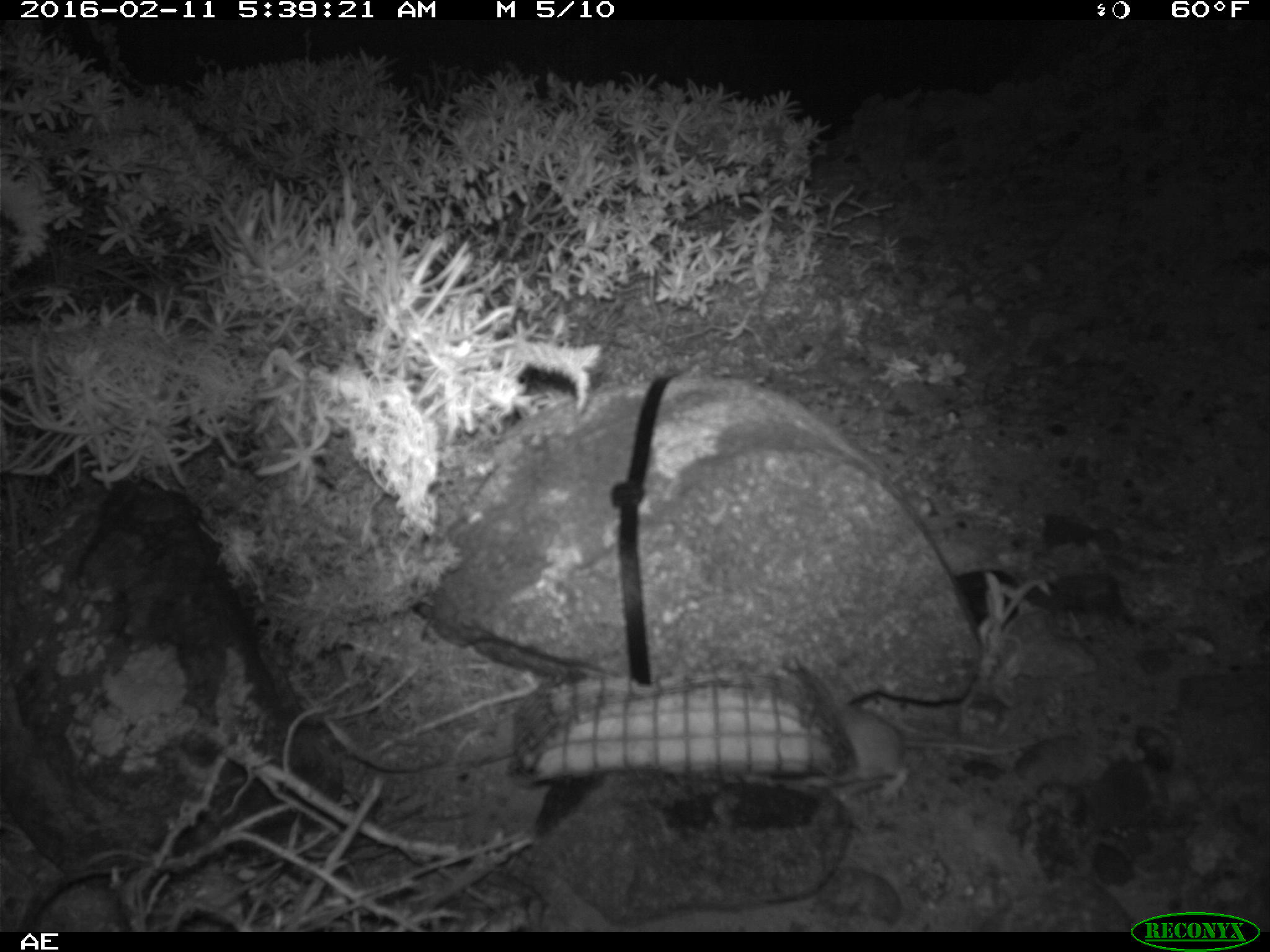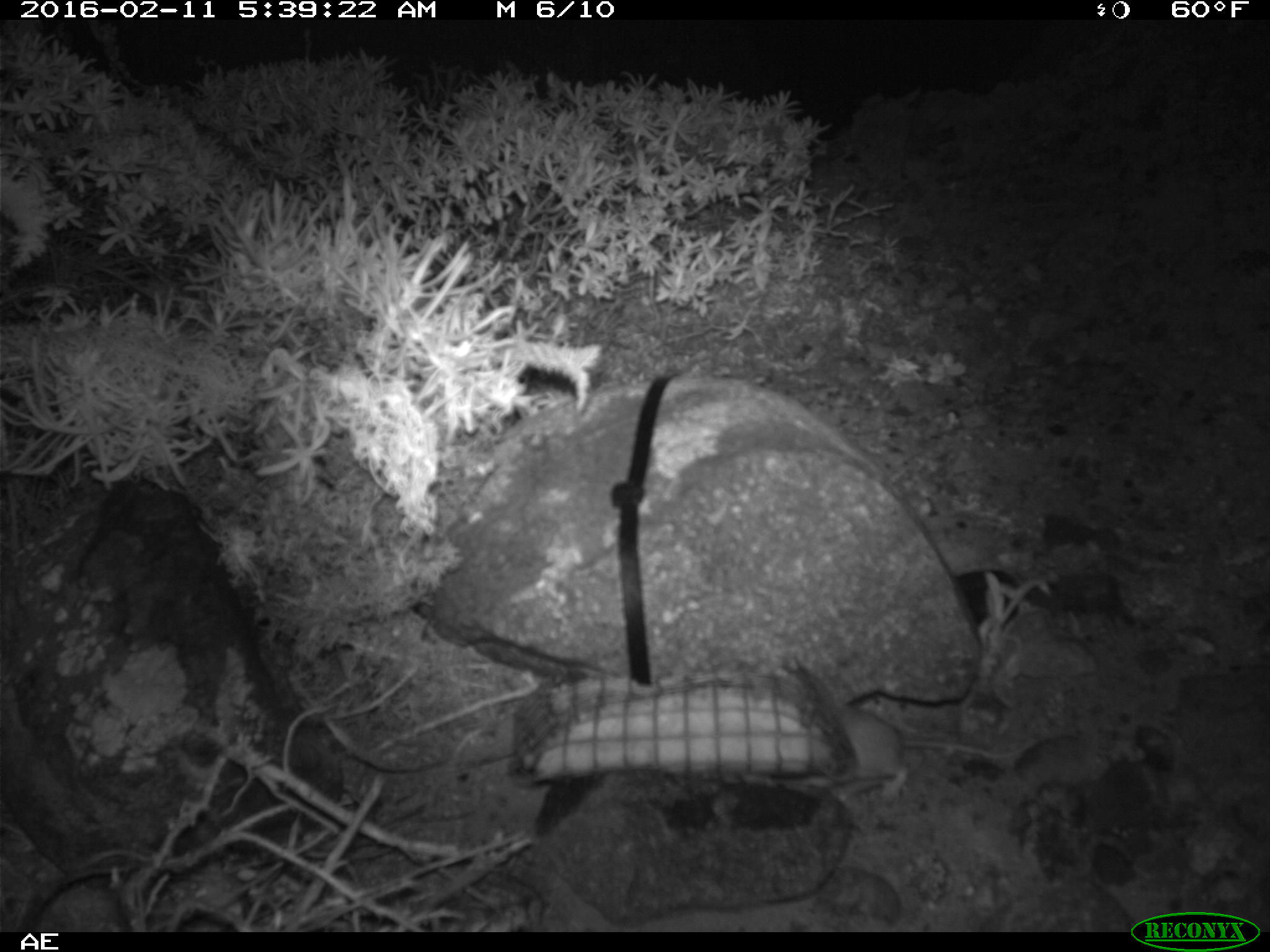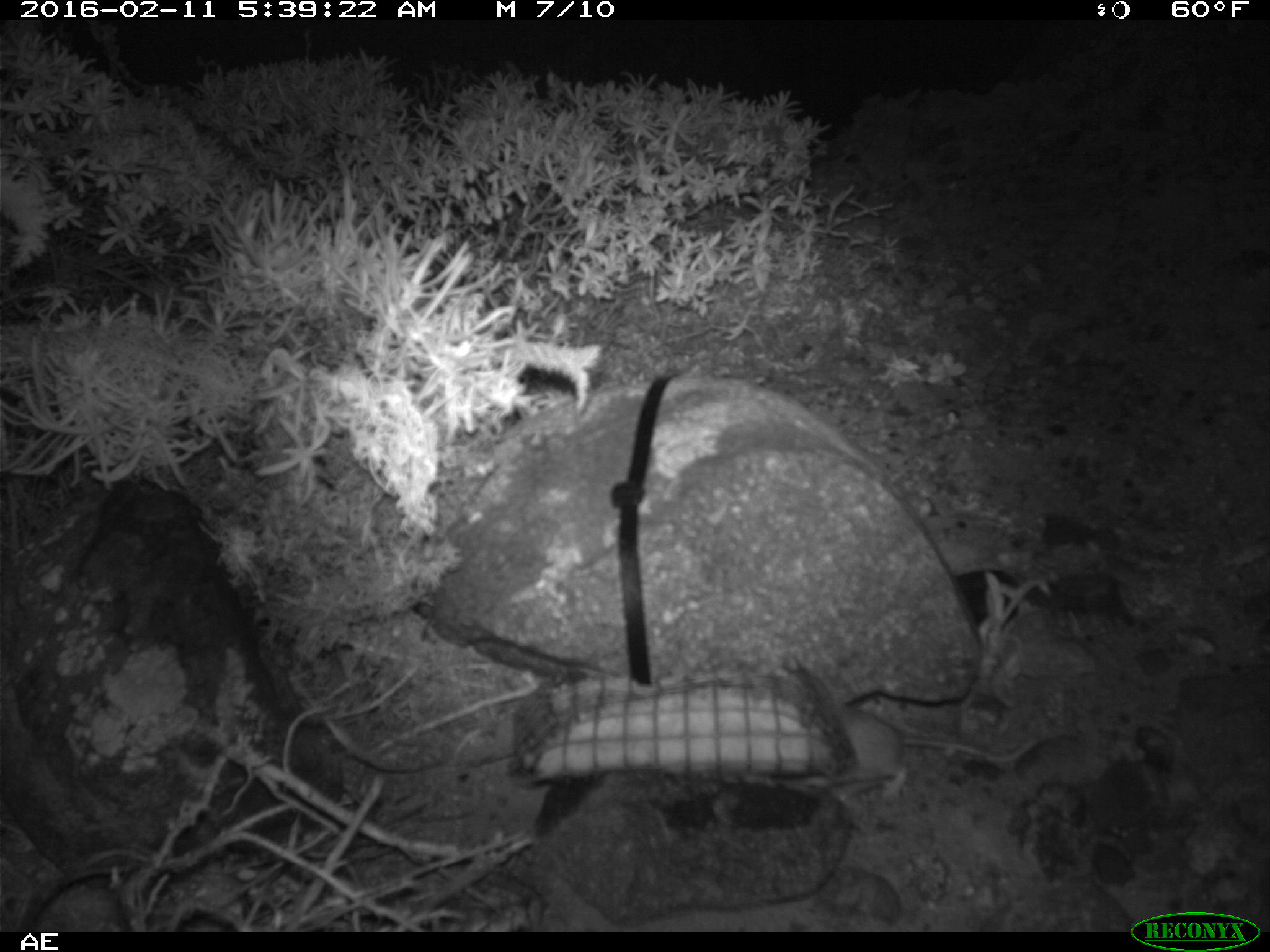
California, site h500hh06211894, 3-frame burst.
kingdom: Animalia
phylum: Chordata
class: Mammalia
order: Rodentia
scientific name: Rodentia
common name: rodent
Rodent (Rodentia).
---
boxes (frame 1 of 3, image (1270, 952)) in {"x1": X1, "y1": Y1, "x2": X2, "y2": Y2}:
rodent: {"x1": 803, "y1": 705, "x2": 1014, "y2": 801}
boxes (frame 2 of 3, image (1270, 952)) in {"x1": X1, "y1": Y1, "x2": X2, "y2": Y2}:
rodent: {"x1": 833, "y1": 705, "x2": 1010, "y2": 800}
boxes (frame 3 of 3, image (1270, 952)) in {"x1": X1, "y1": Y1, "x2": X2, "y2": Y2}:
rodent: {"x1": 832, "y1": 710, "x2": 1044, "y2": 798}